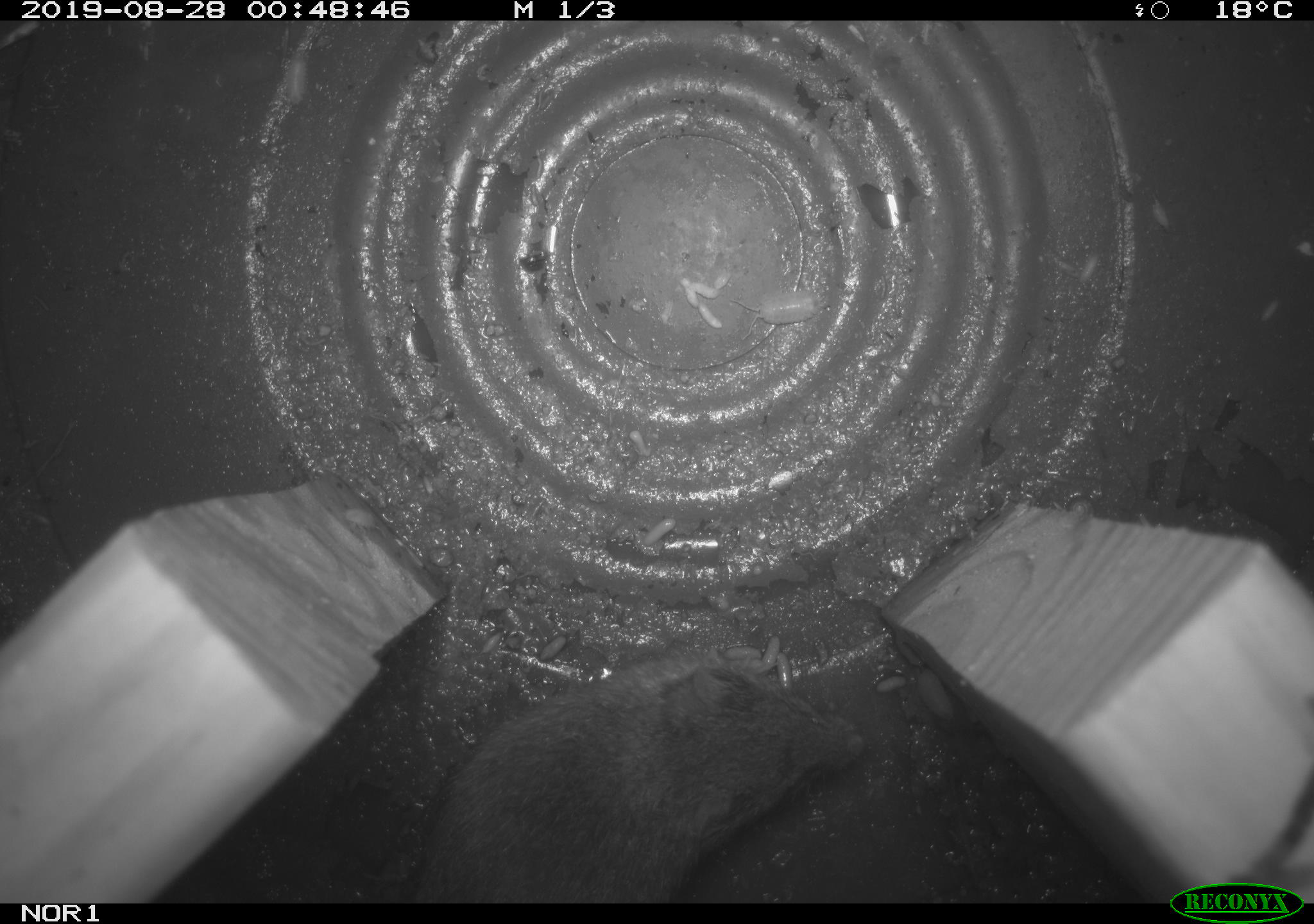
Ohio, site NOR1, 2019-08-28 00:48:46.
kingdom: Animalia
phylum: Chordata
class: Mammalia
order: Rodentia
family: Cricetidae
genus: Microtus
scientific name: Microtus pennsylvanicus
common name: meadow vole